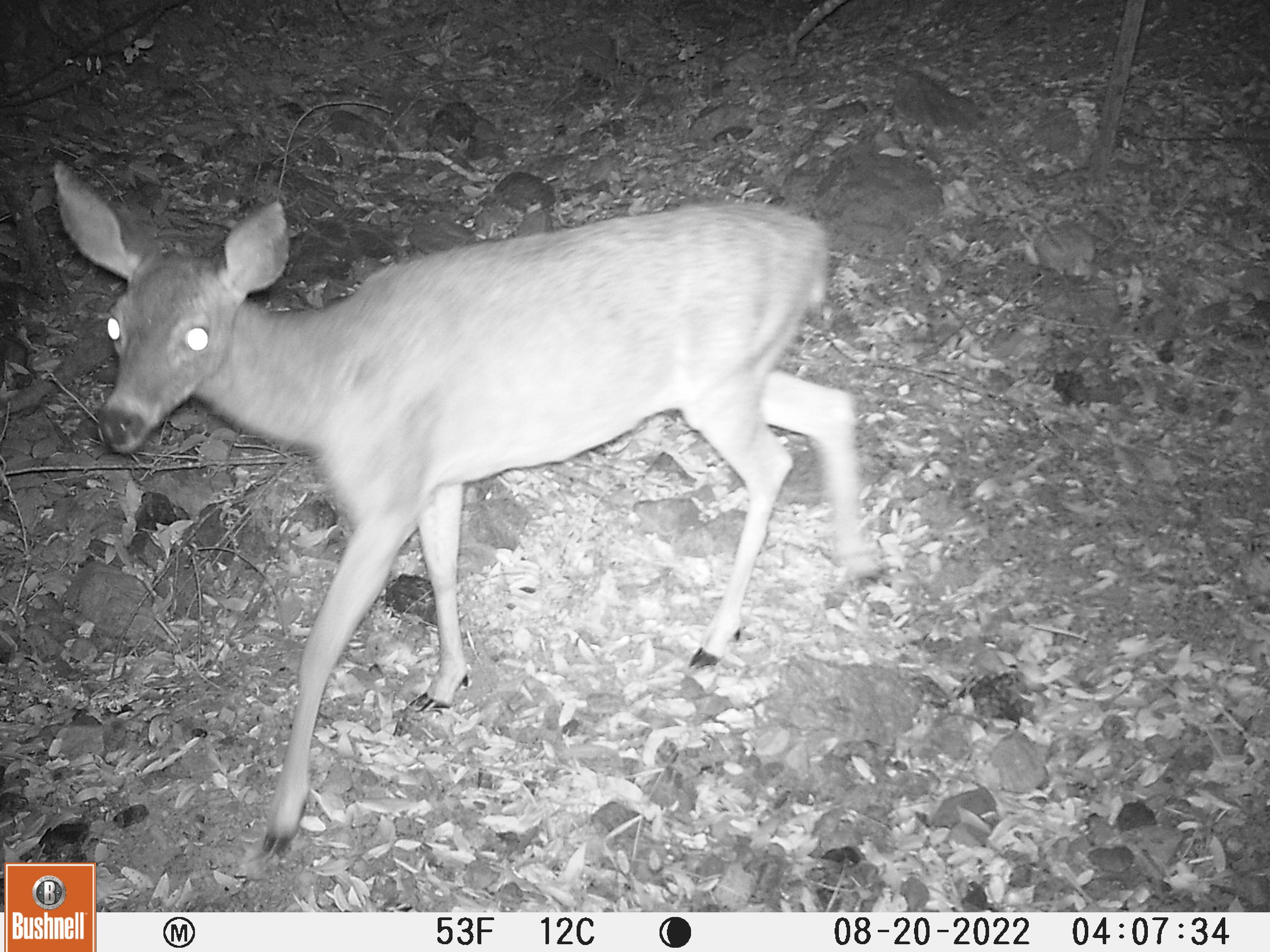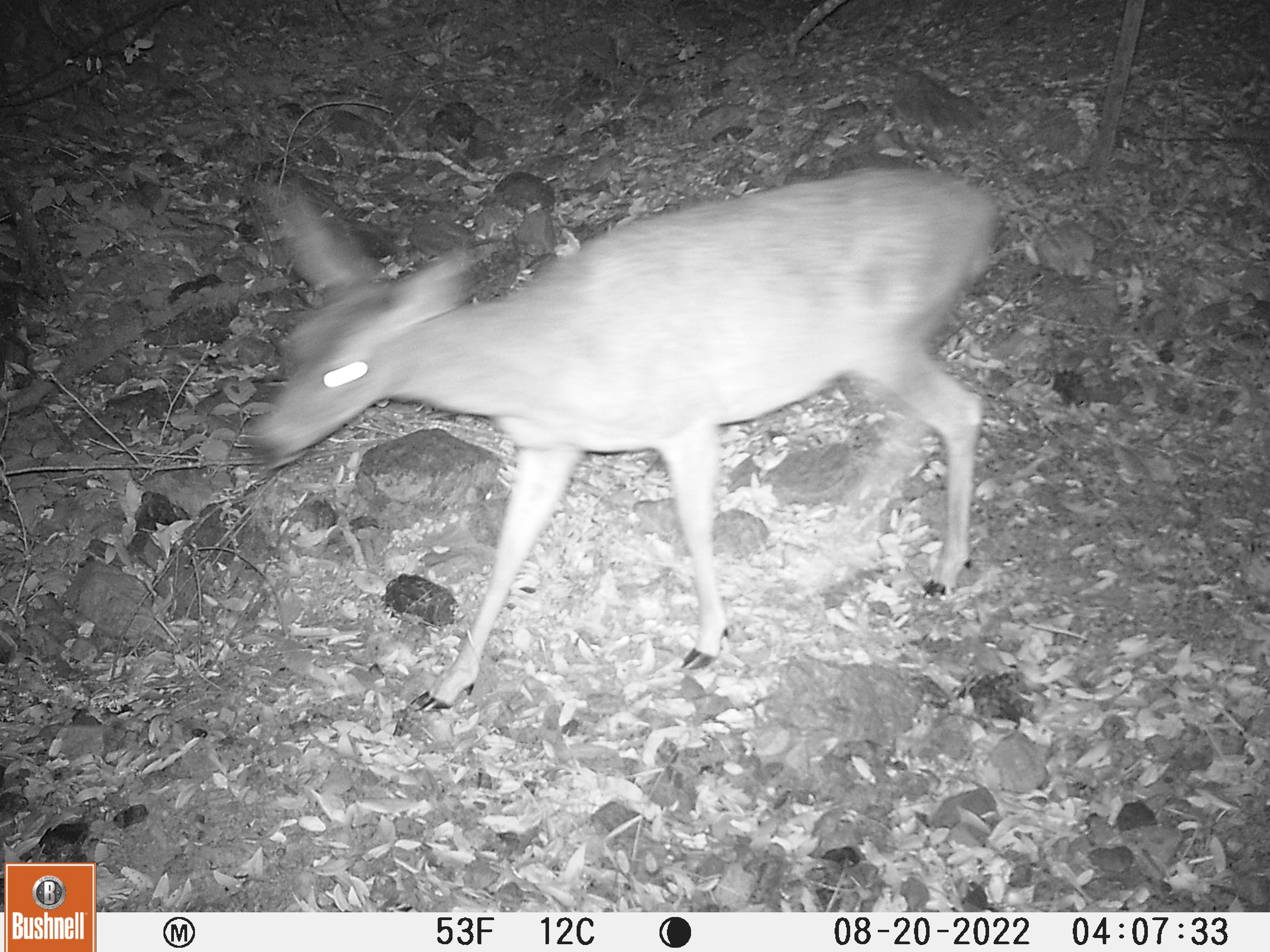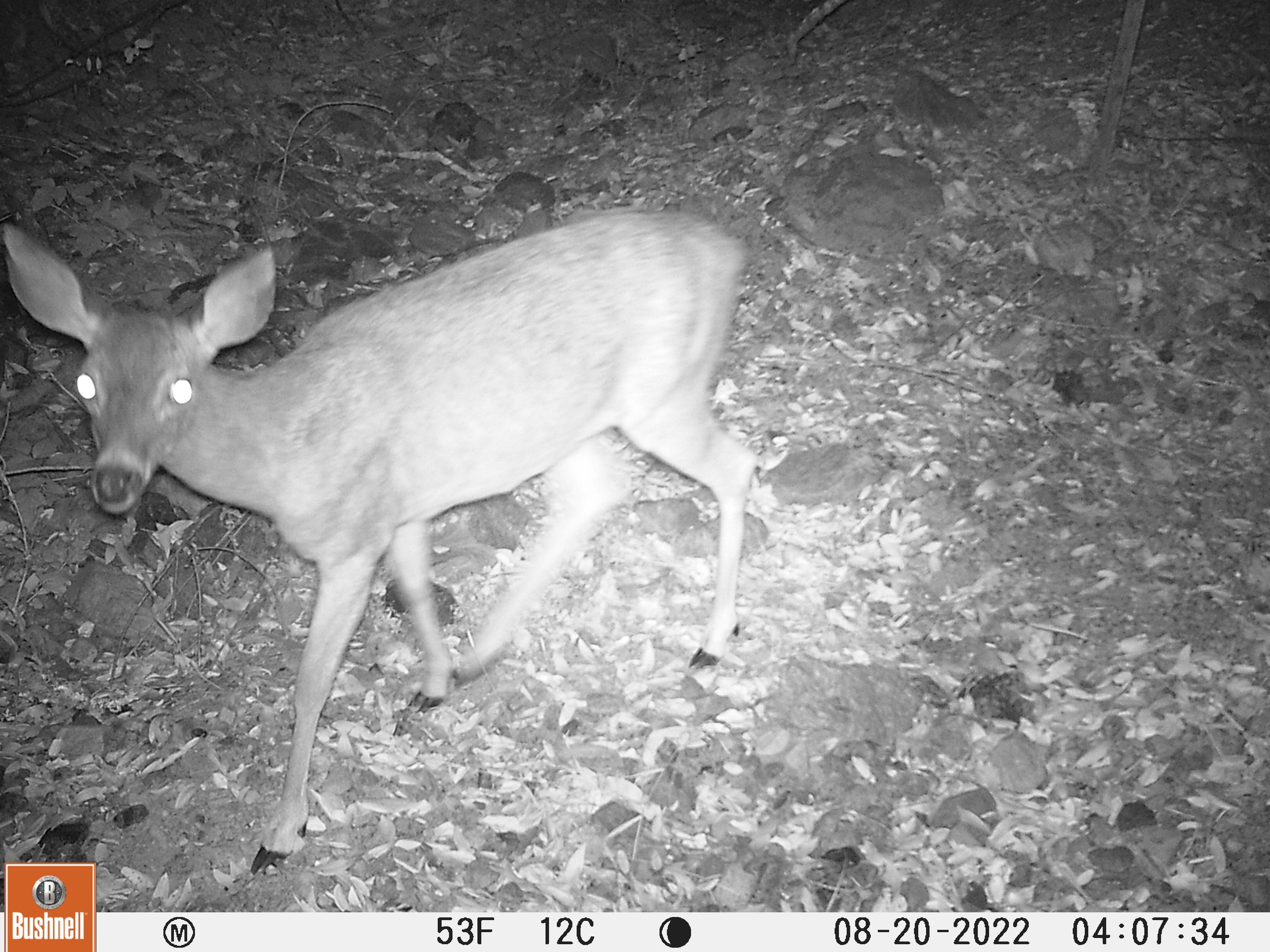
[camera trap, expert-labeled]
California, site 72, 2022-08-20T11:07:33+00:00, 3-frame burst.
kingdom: Animalia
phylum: Chordata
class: Mammalia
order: Artiodactyla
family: Cervidae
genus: Odocoileus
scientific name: Odocoileus hemionus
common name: mule deer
Mule deer (Odocoileus hemionus).